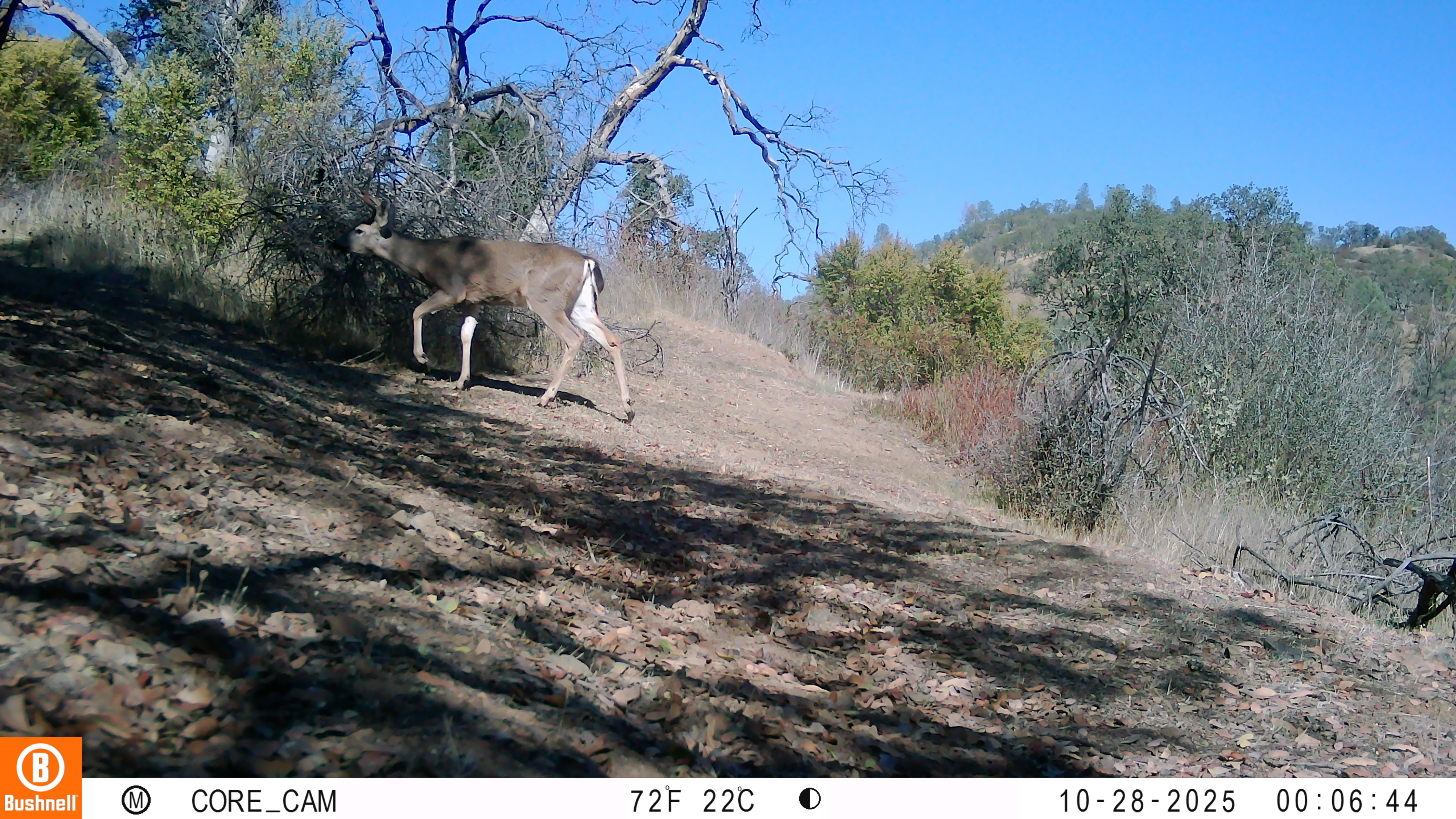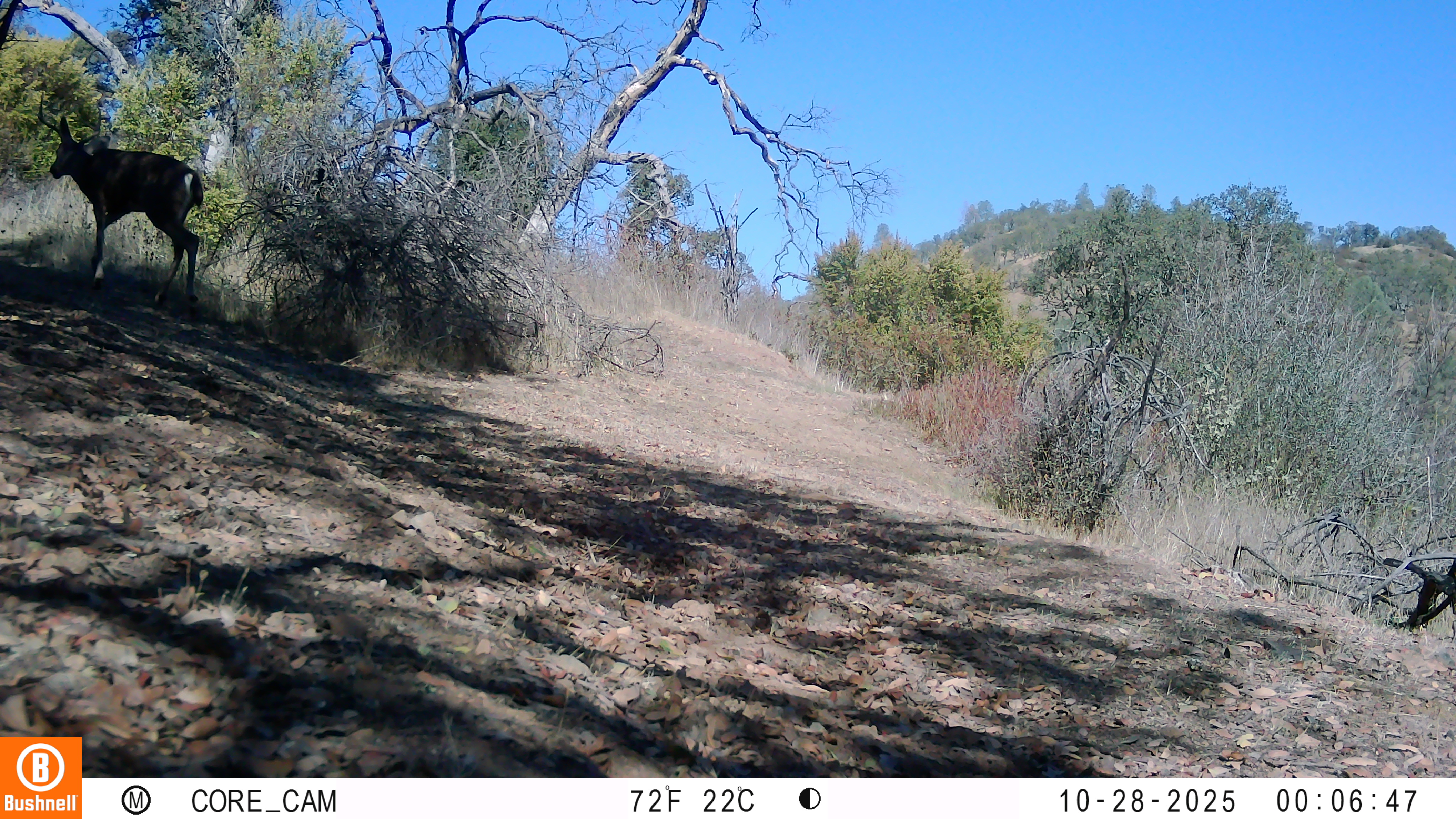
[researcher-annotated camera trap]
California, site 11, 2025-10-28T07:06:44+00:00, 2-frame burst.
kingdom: Animalia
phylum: Chordata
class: Mammalia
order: Artiodactyla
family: Cervidae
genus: Odocoileus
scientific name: Odocoileus hemionus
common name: mule deer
Mule deer (Odocoileus hemionus).